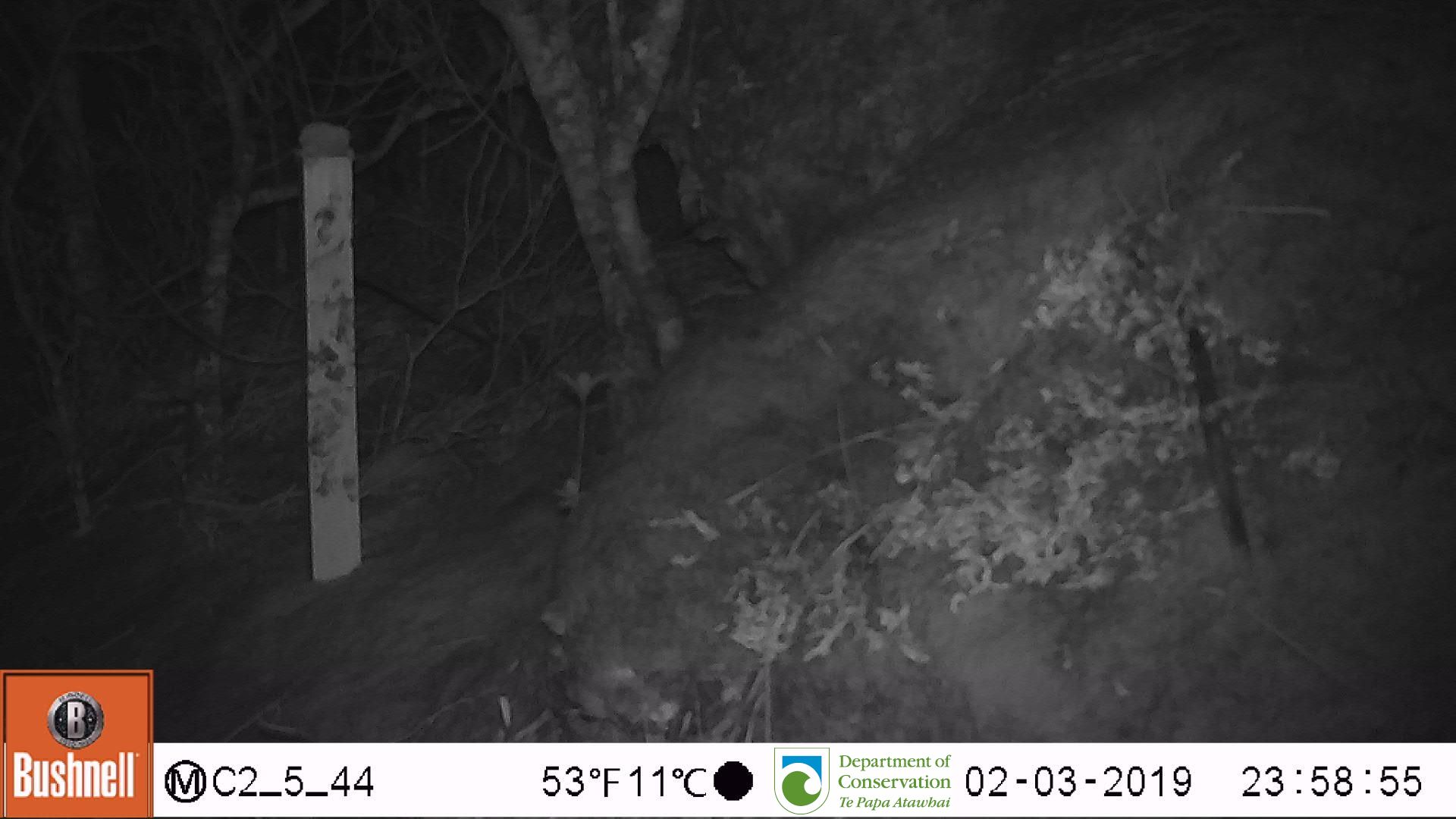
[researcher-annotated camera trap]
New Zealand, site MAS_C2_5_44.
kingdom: Animalia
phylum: Chordata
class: Mammalia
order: Rodentia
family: Muridae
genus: Mus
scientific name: Mus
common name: mouse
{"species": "mouse (Mus)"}